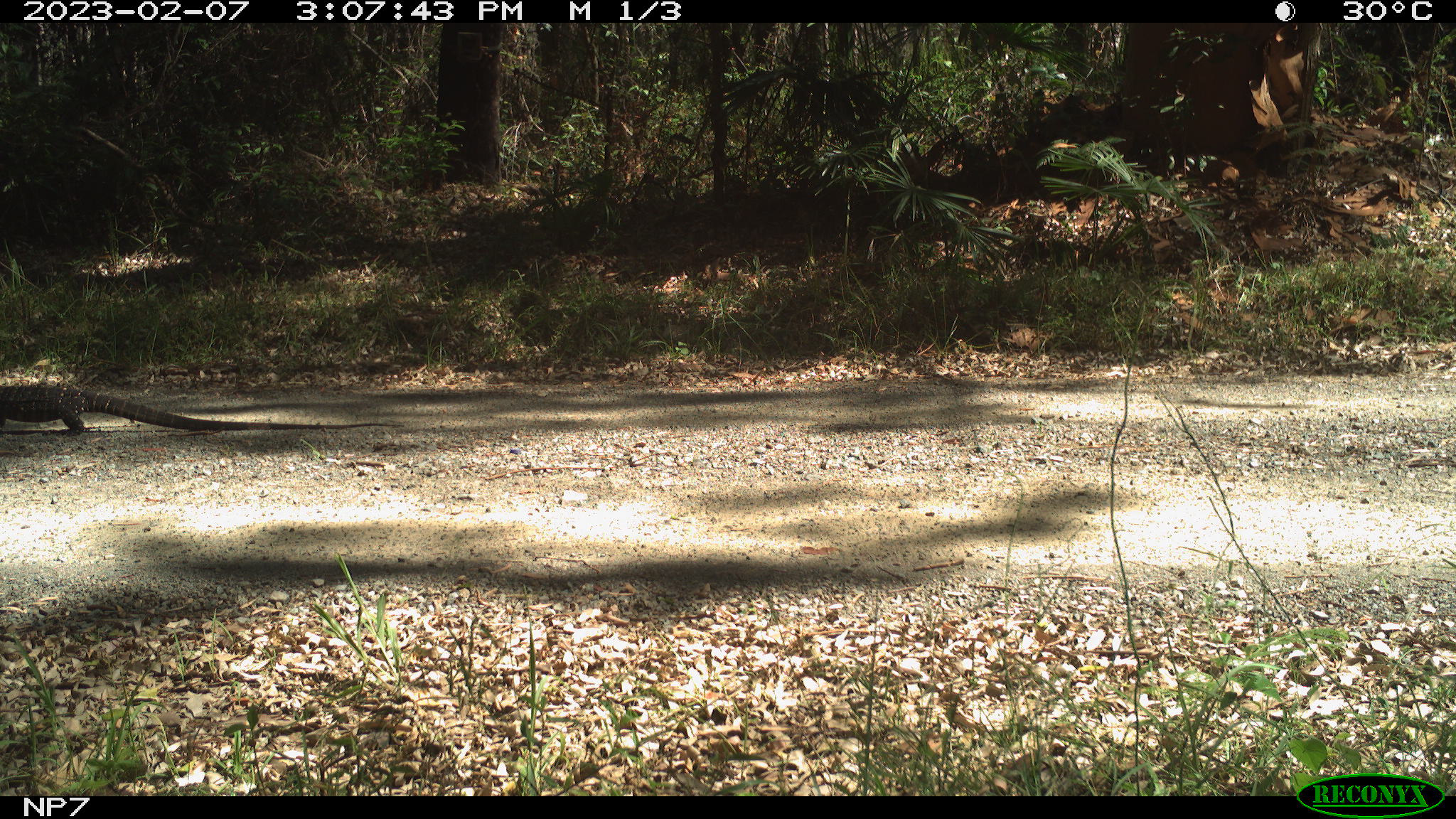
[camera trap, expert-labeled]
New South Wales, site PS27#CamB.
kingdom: Animalia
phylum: Chordata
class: Reptilia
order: Squamata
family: Varanidae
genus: Varanus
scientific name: Varanus varius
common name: lace monitor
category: goanna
Goanna (lace monitor) (Varanus varius).